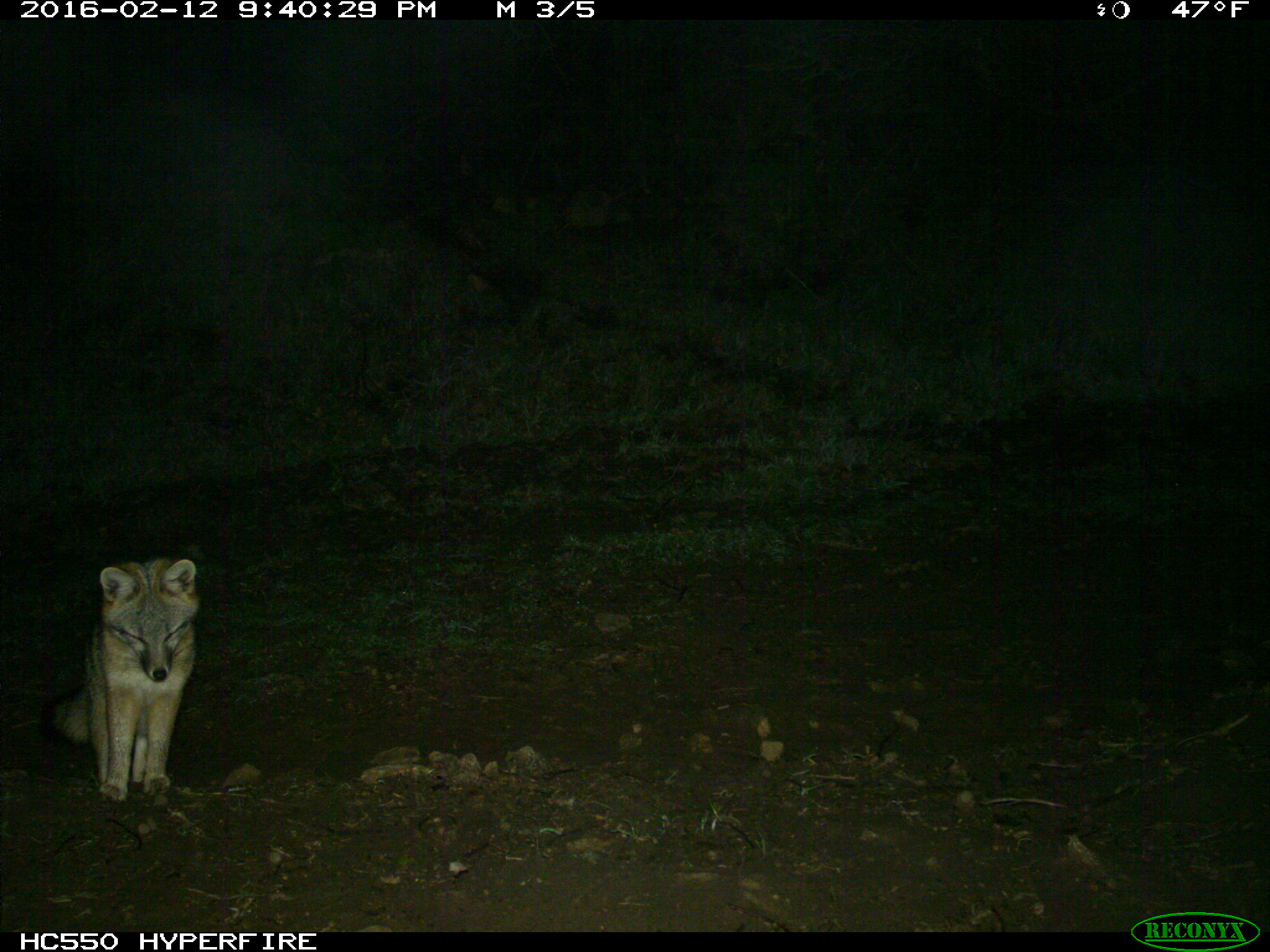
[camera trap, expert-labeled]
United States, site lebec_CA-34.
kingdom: Animalia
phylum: Chordata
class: Mammalia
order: Carnivora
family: Canidae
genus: Urocyon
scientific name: Urocyon cinereoargenteus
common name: gray fox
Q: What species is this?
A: Urocyon cinereoargenteus (gray fox).